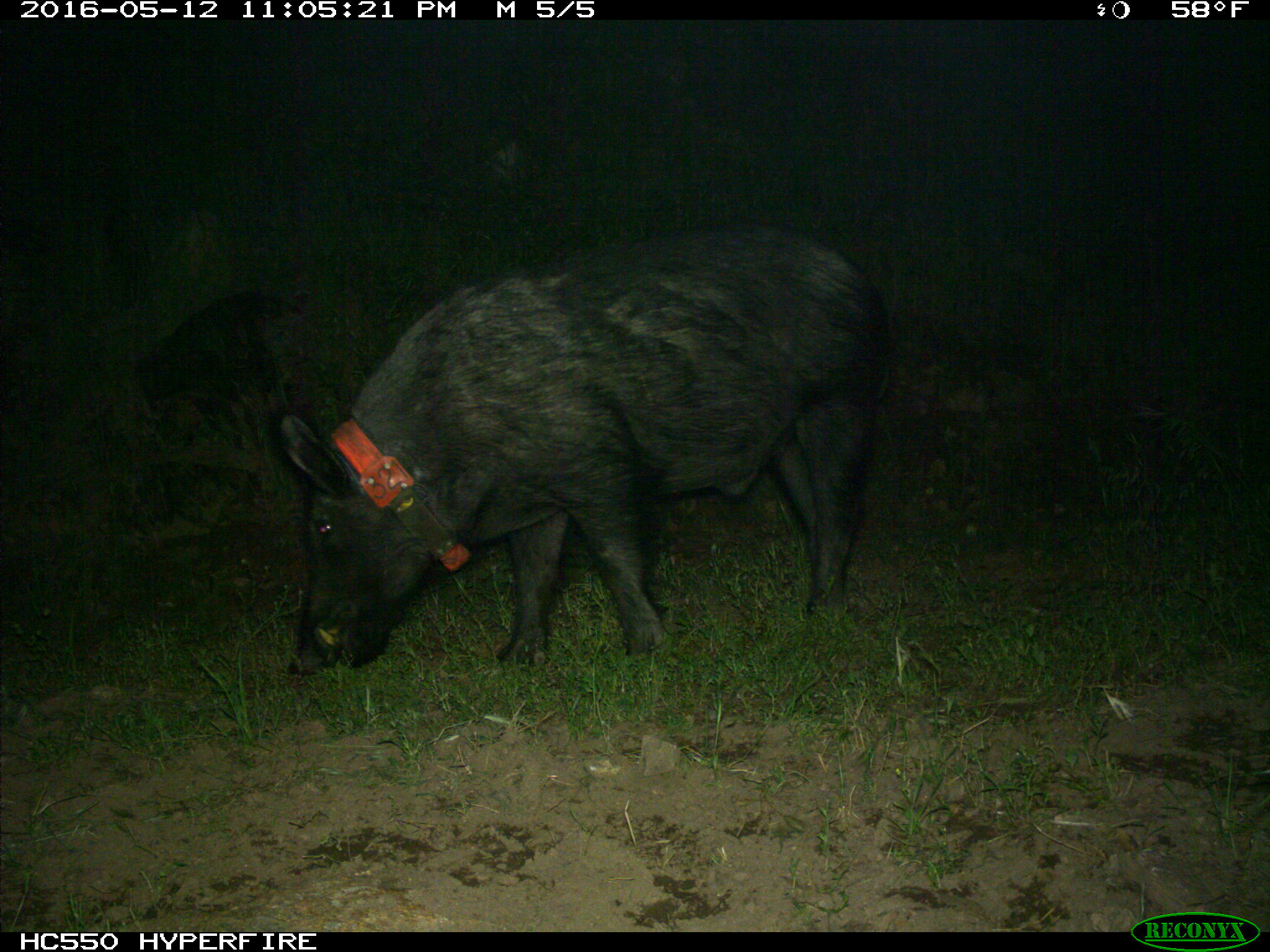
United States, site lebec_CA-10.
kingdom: Animalia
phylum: Chordata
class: Mammalia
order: Artiodactyla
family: Suidae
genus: Sus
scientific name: Sus scrofa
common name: wild boar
Sus scrofa (wild boar).